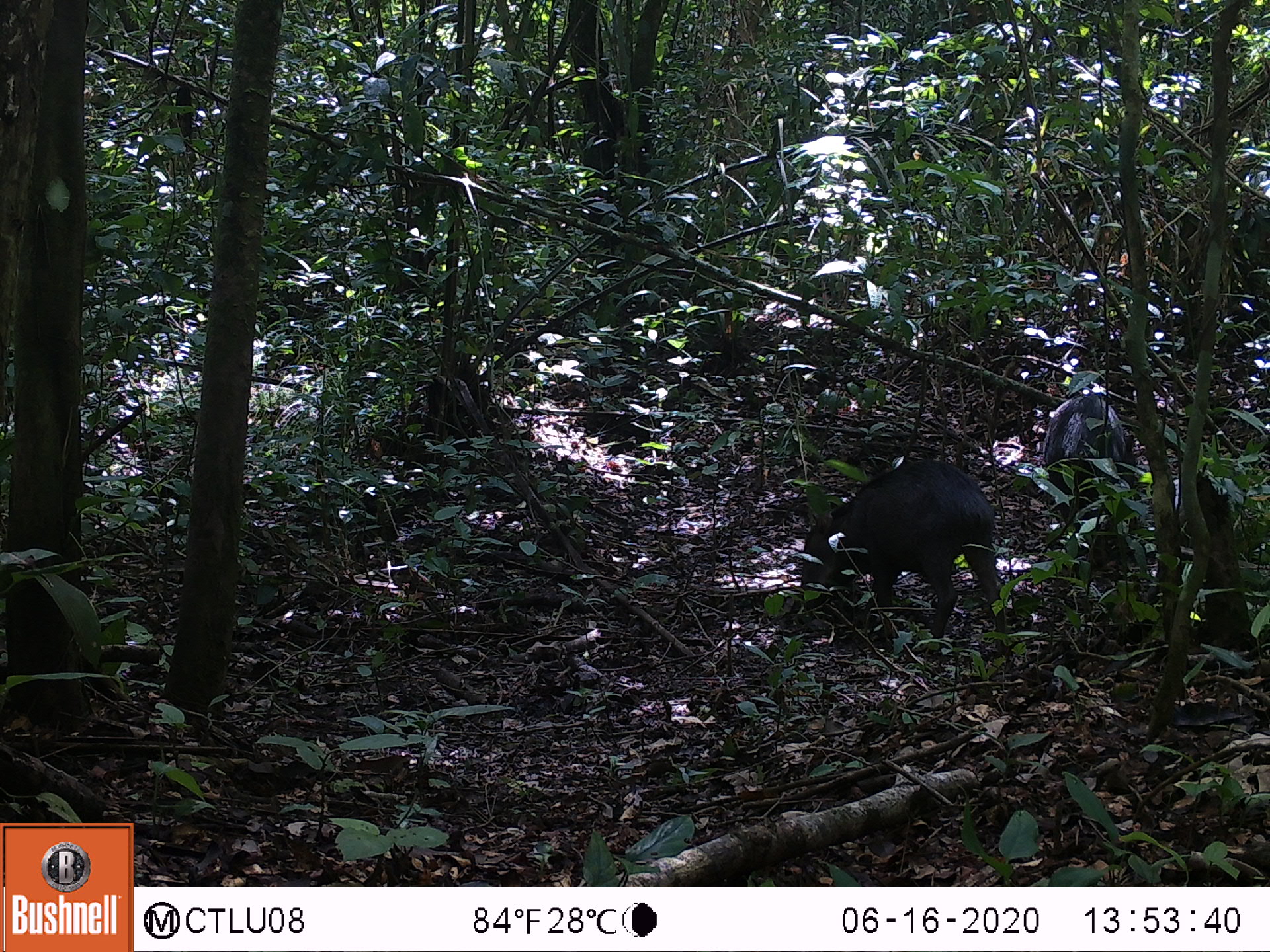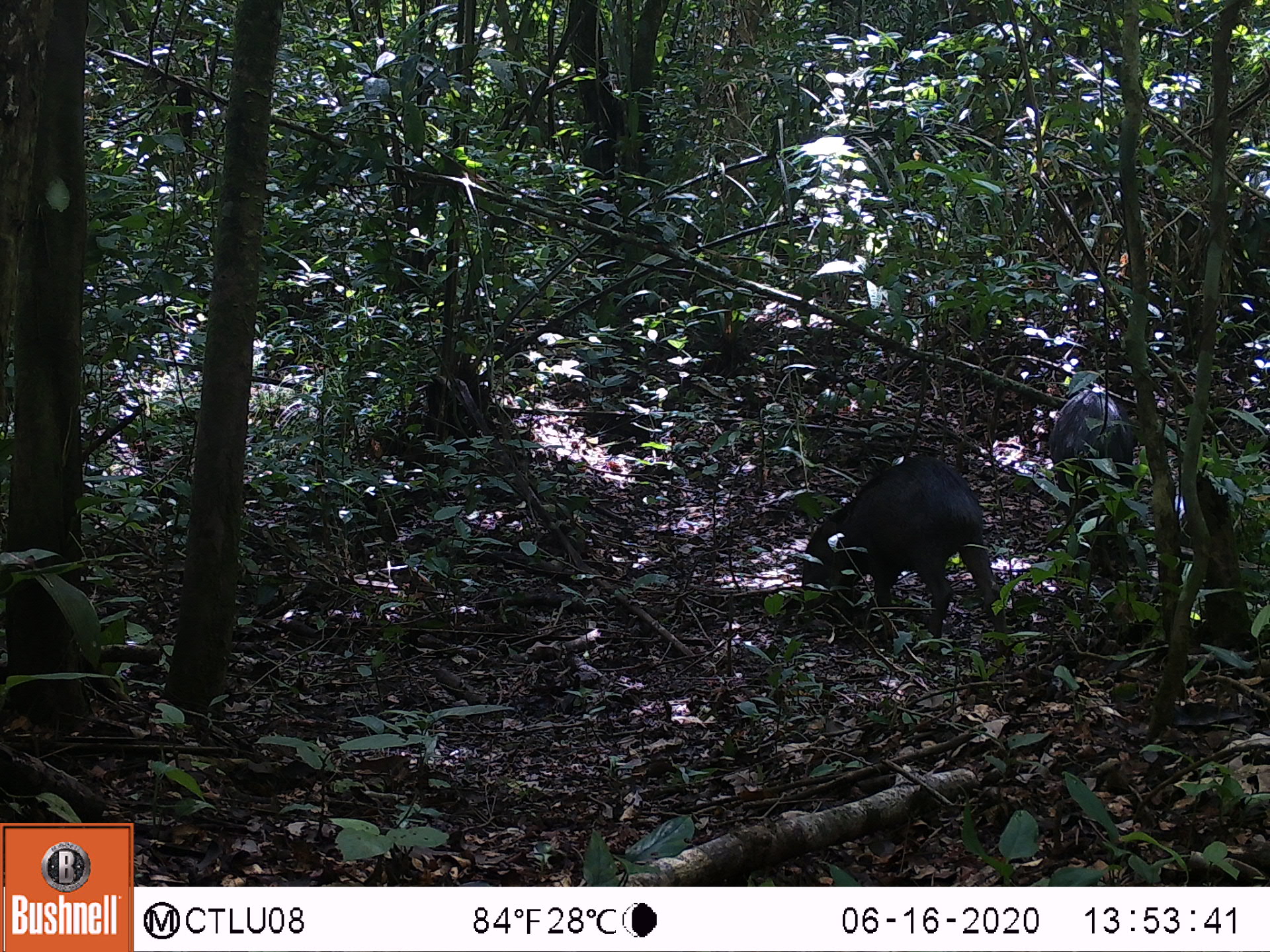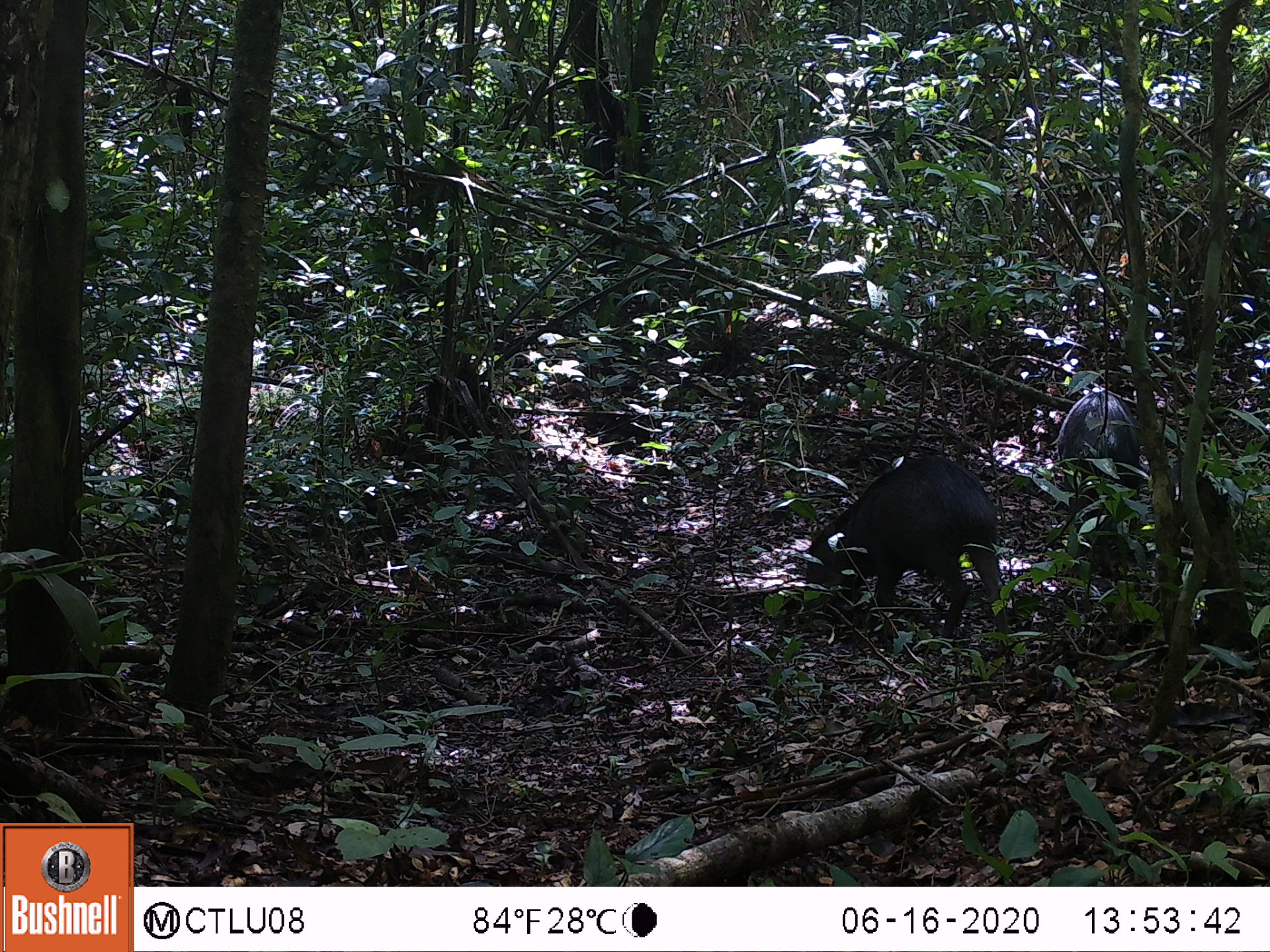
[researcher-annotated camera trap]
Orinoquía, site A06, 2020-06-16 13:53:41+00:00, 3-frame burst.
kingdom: Animalia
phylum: Chordata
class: Mammalia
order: Artiodactyla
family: Tayassuidae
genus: Tayassu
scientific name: Tayassu pecari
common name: white-lipped peccary